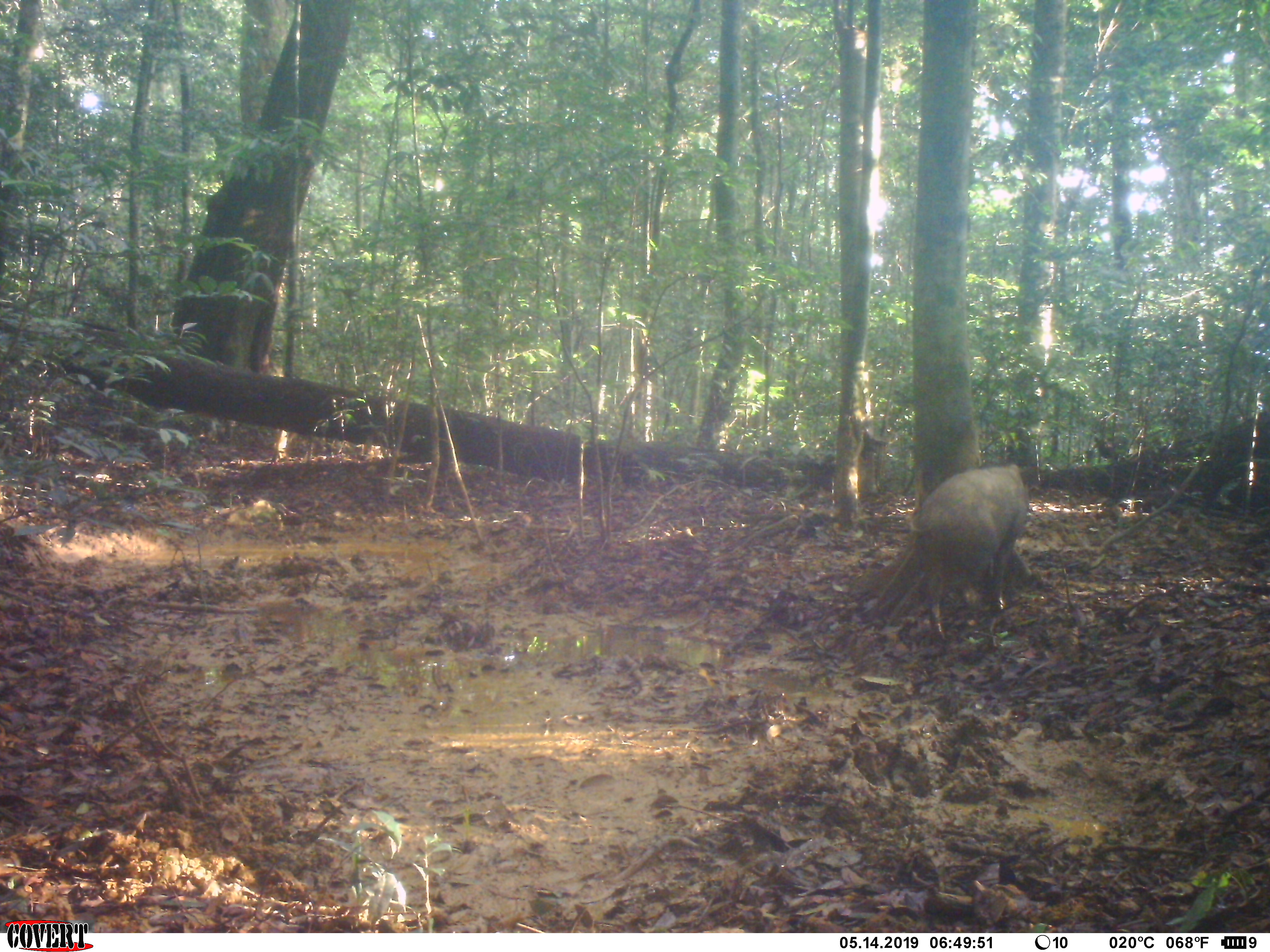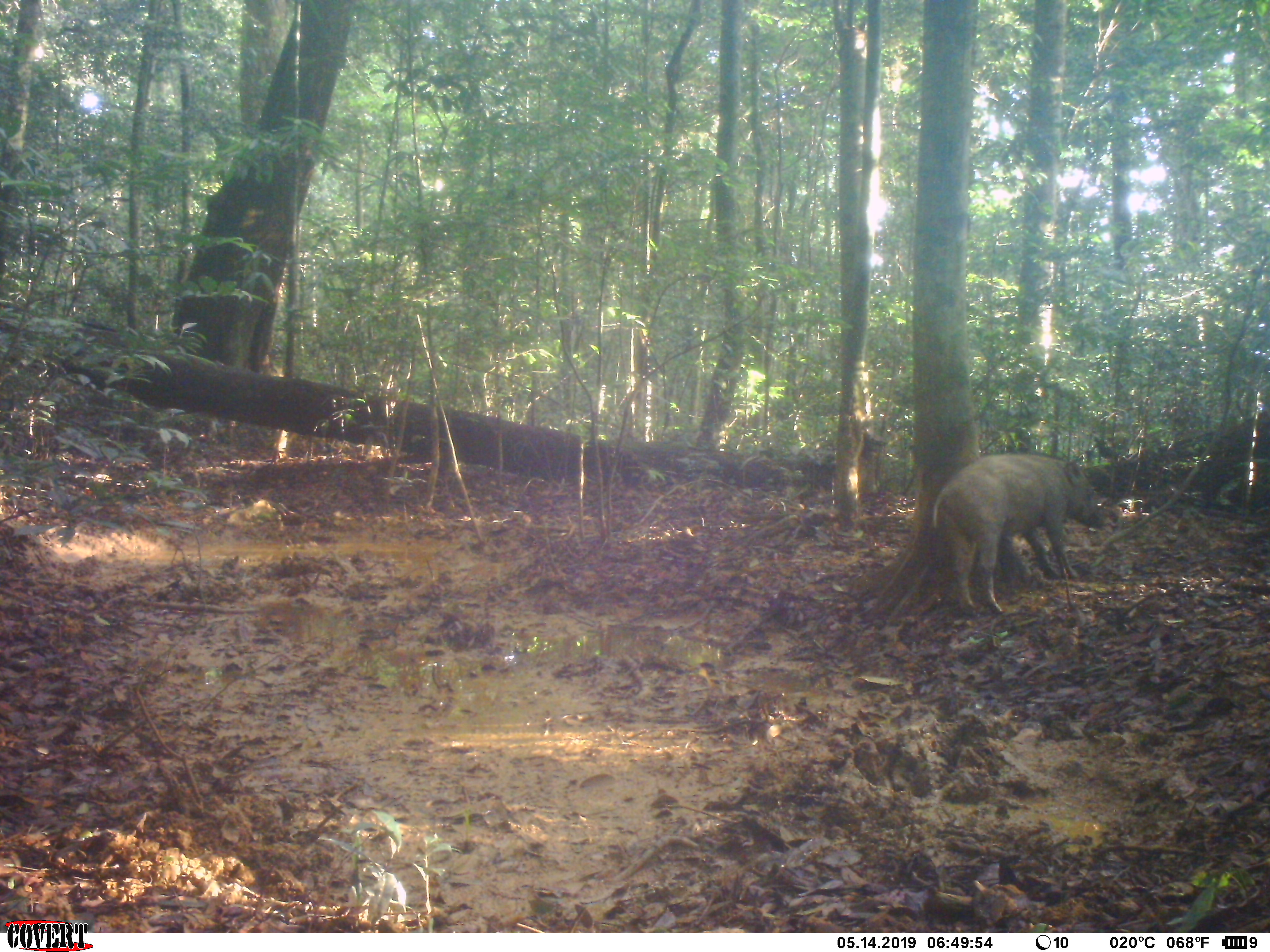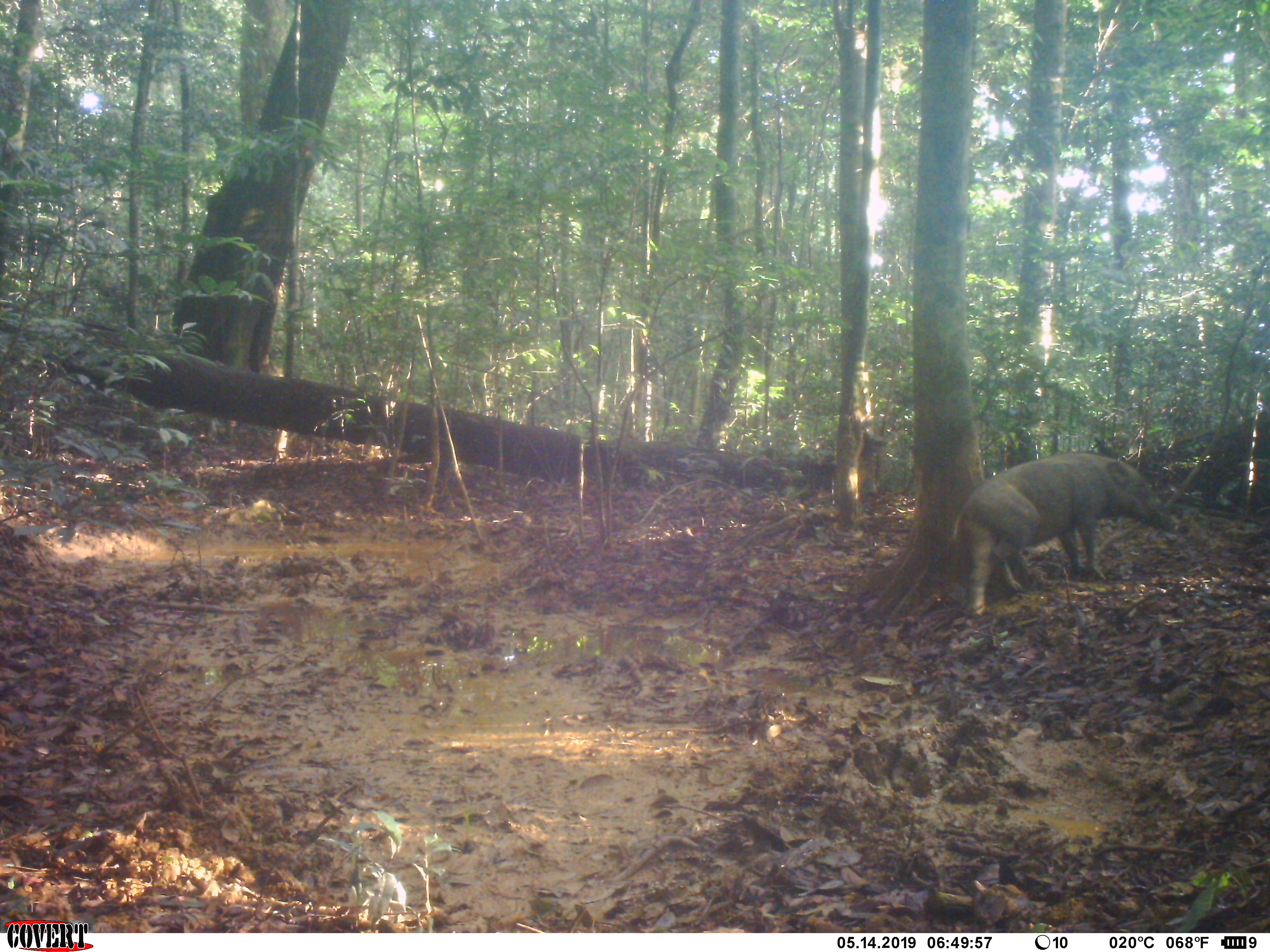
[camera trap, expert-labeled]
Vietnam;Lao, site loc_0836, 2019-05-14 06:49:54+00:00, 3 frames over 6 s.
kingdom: Animalia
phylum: Chordata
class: Mammalia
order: Artiodactyla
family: Suidae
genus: Sus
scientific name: Sus scrofa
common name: eurasian wild pig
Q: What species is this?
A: Eurasian wild pig (Sus scrofa).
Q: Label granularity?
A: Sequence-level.